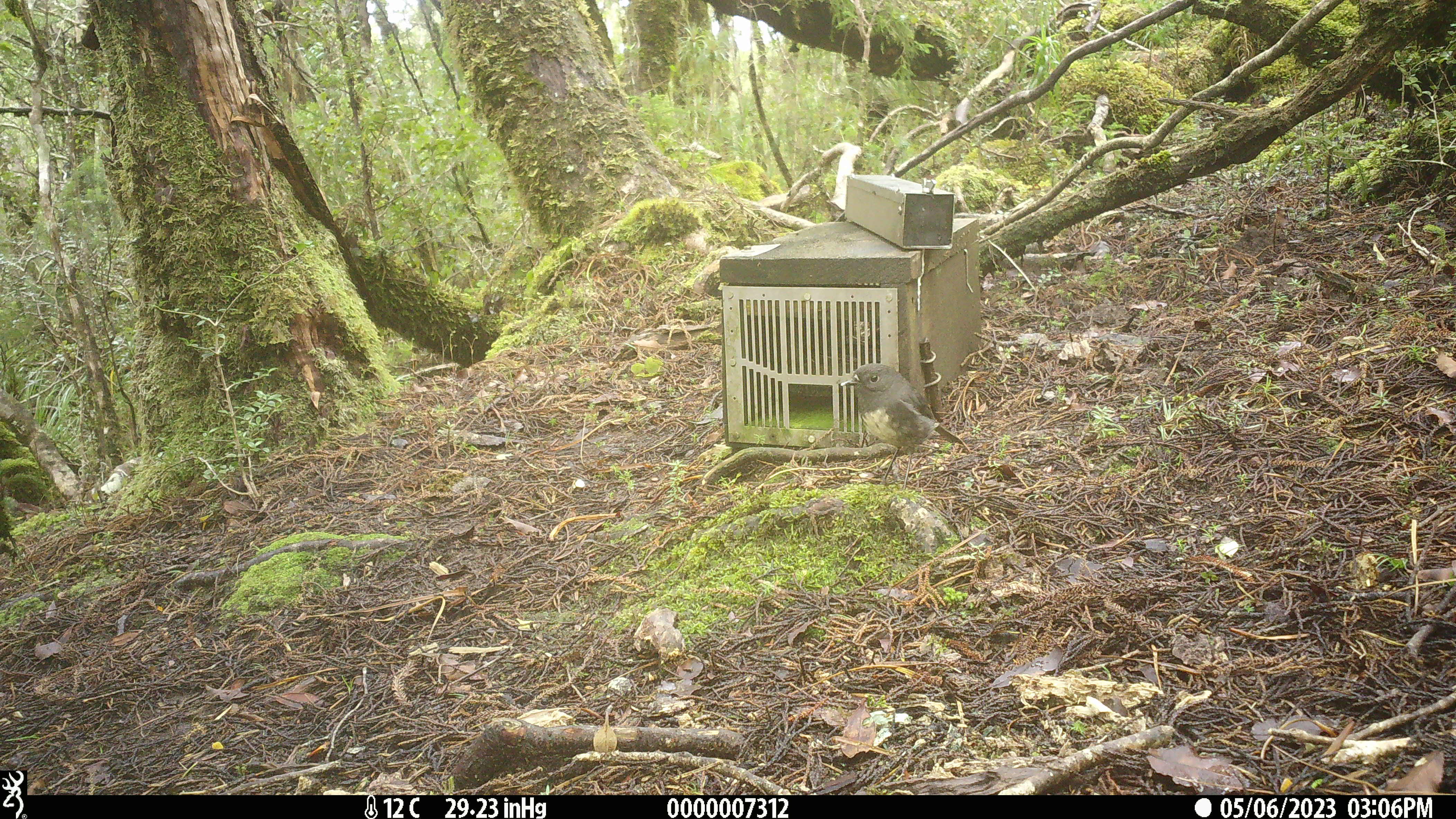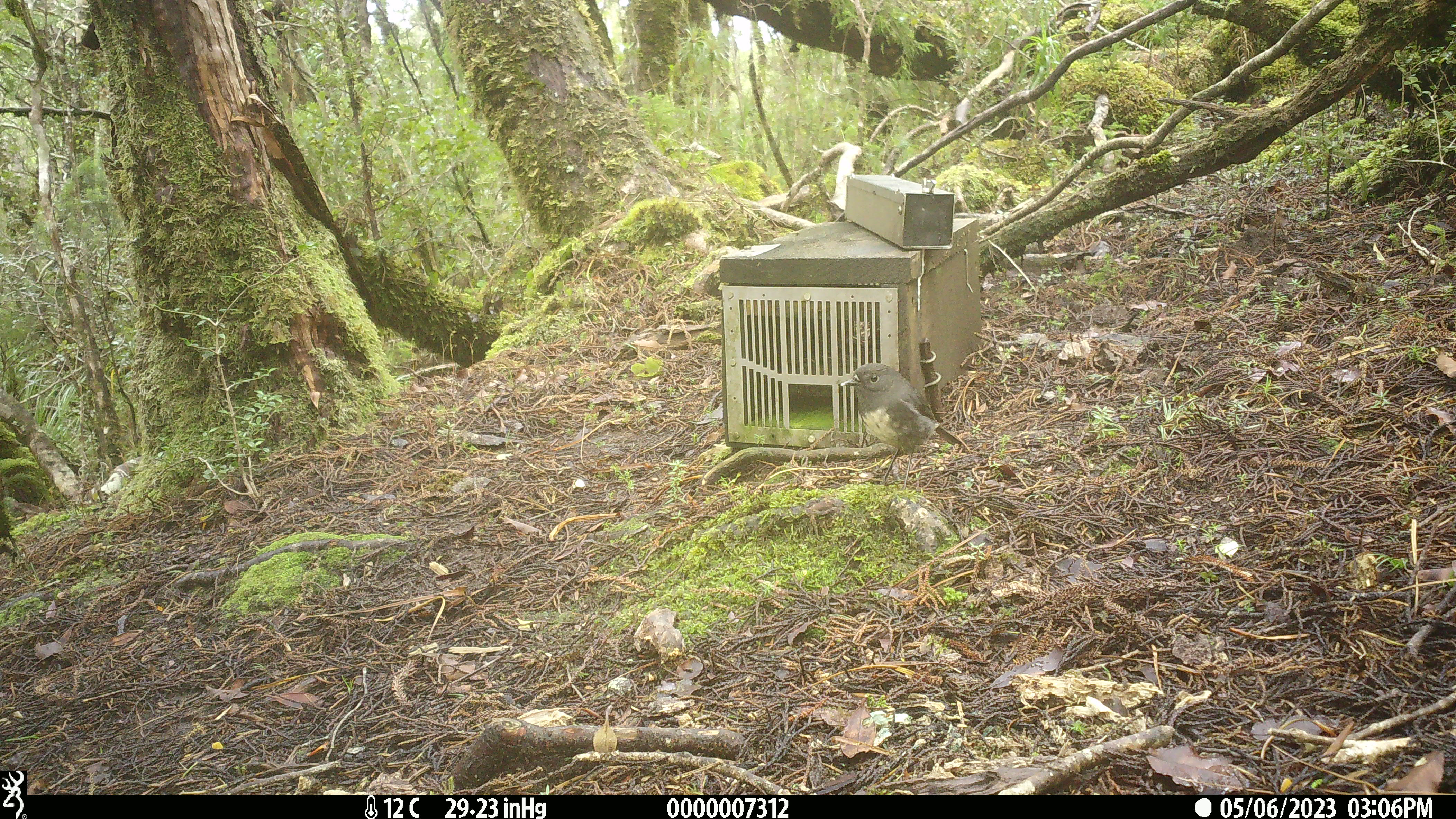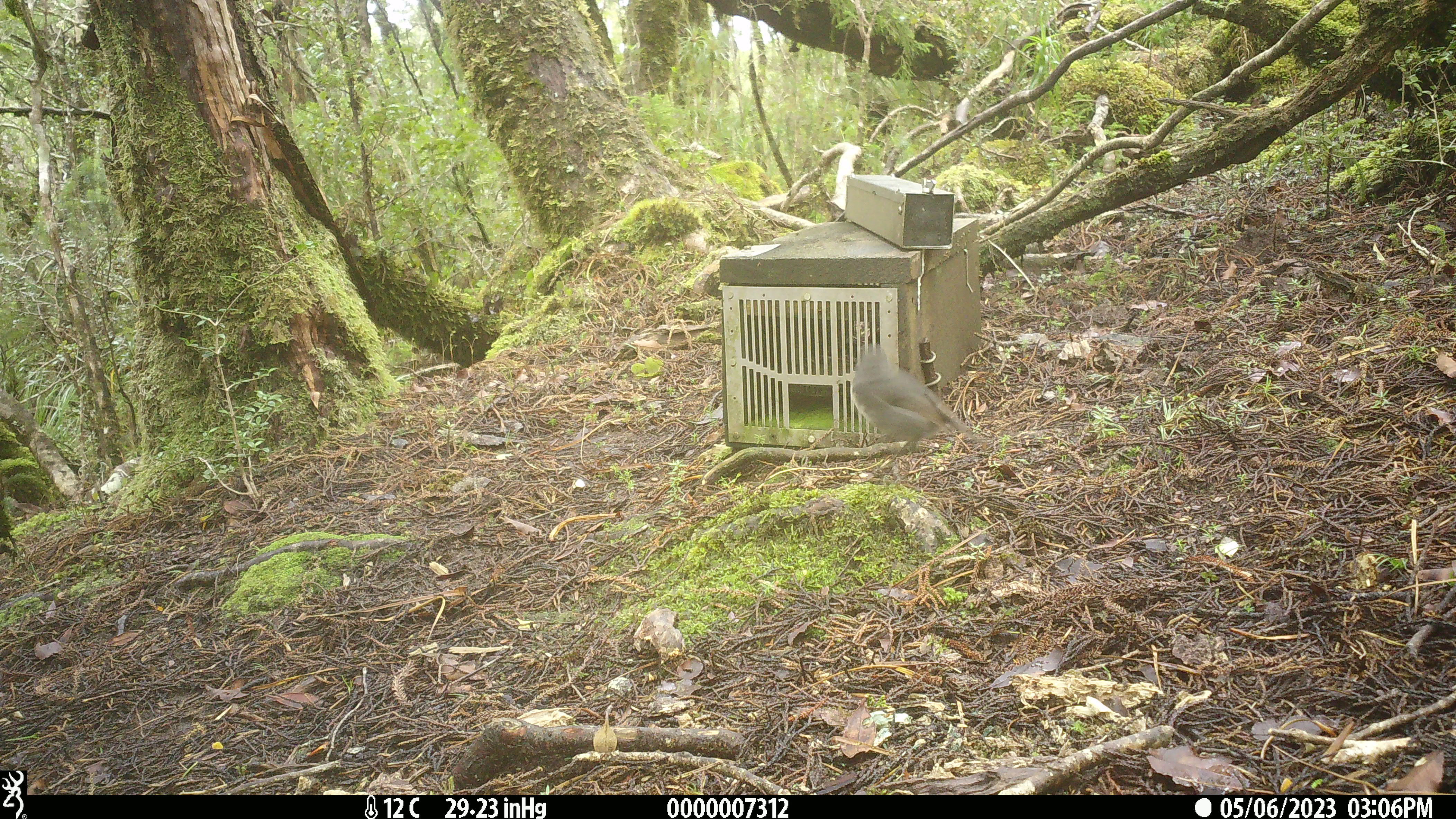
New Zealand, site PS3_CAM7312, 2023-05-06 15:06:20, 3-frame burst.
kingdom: Animalia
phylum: Chordata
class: Aves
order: Passeriformes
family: Petroicidae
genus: Petroica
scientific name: Petroica australis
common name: new zealand robin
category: robin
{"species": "robin (new zealand robin) (Petroica australis)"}